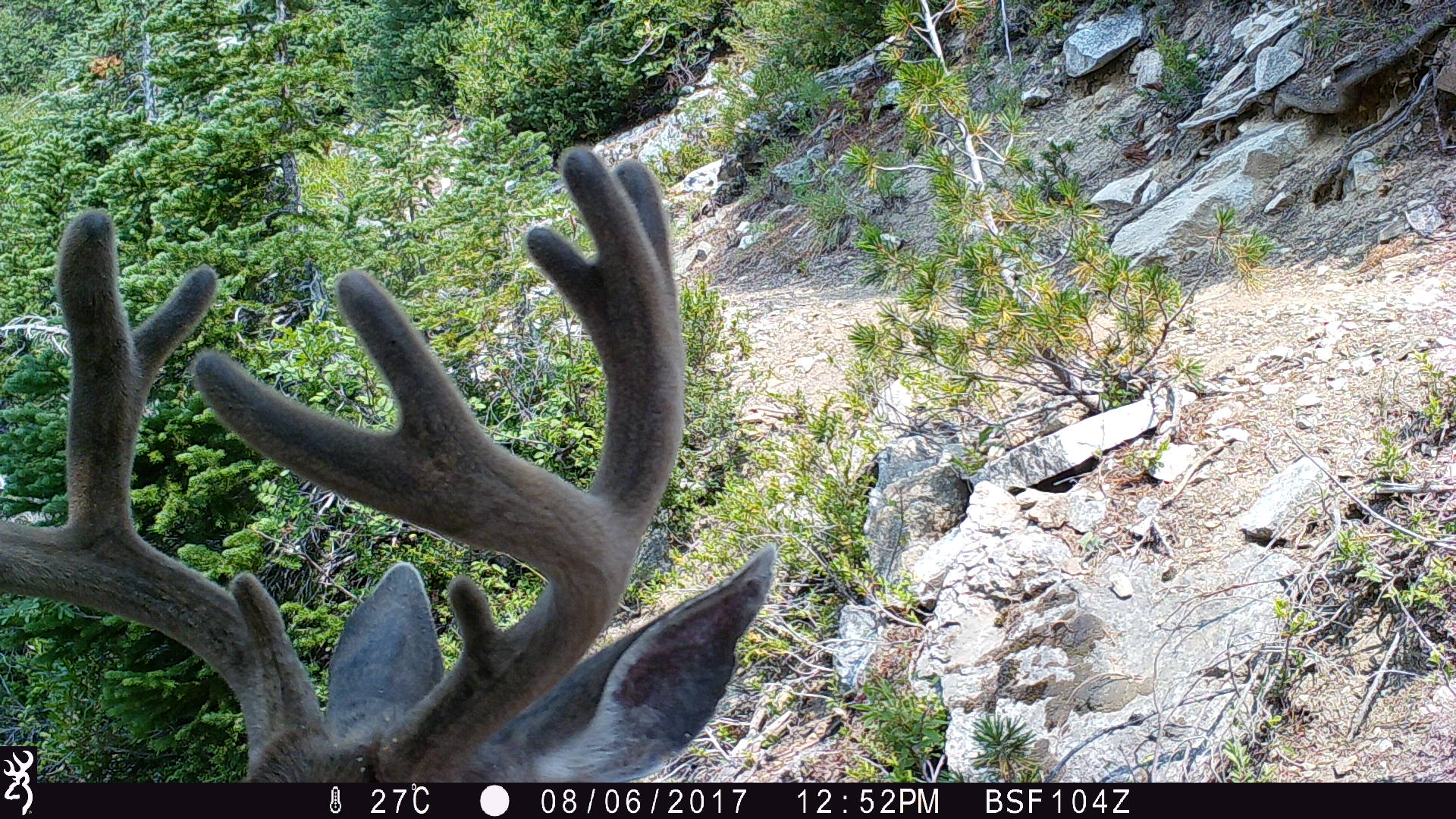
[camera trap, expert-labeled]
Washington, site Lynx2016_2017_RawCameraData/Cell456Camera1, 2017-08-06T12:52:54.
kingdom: Animalia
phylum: Chordata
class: Mammalia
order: Artiodactyla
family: Cervidae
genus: Odocoileus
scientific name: Odocoileus hemionus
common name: mule deer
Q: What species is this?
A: Odocoileus hemionus (mule deer).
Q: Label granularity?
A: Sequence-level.